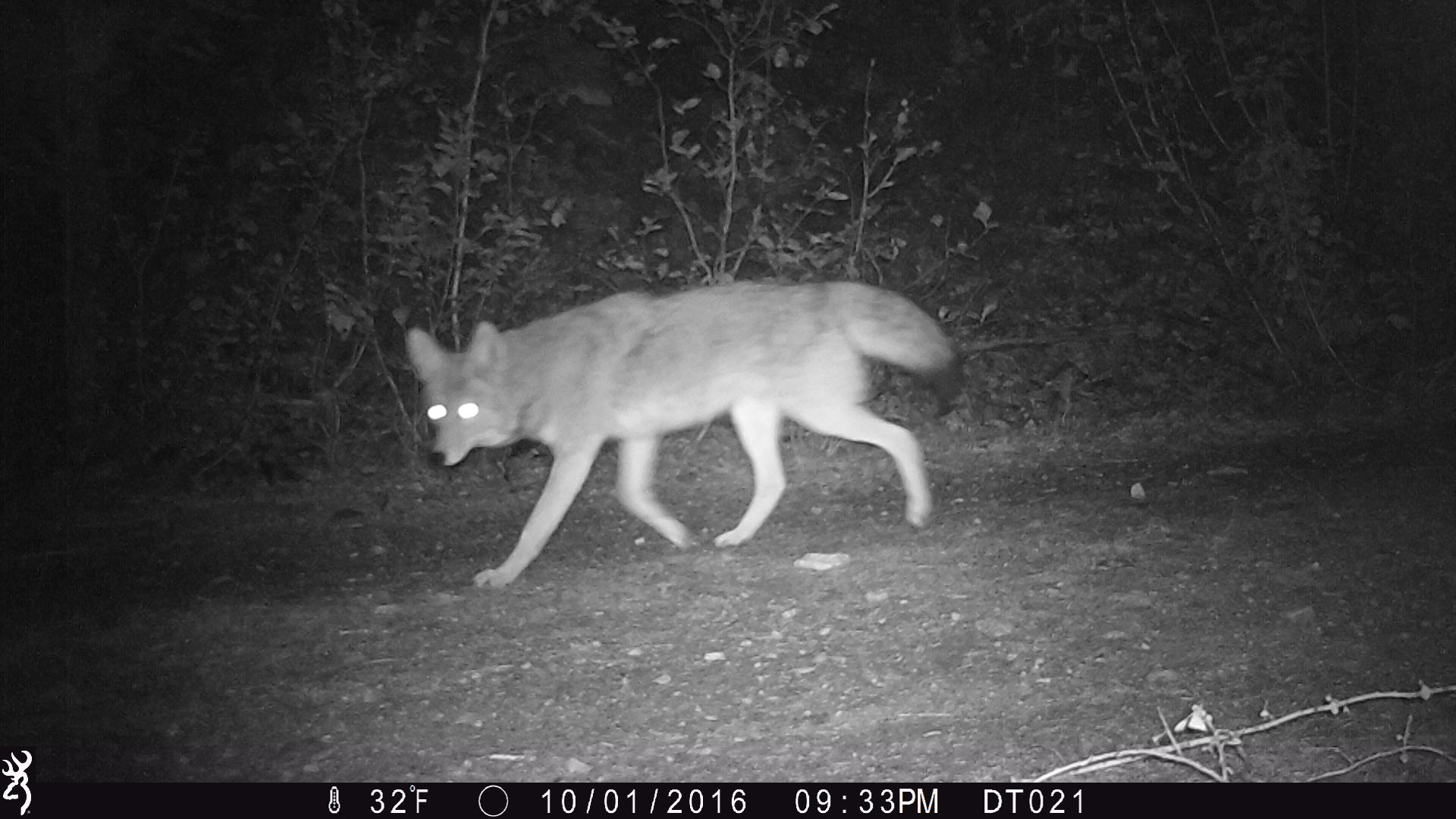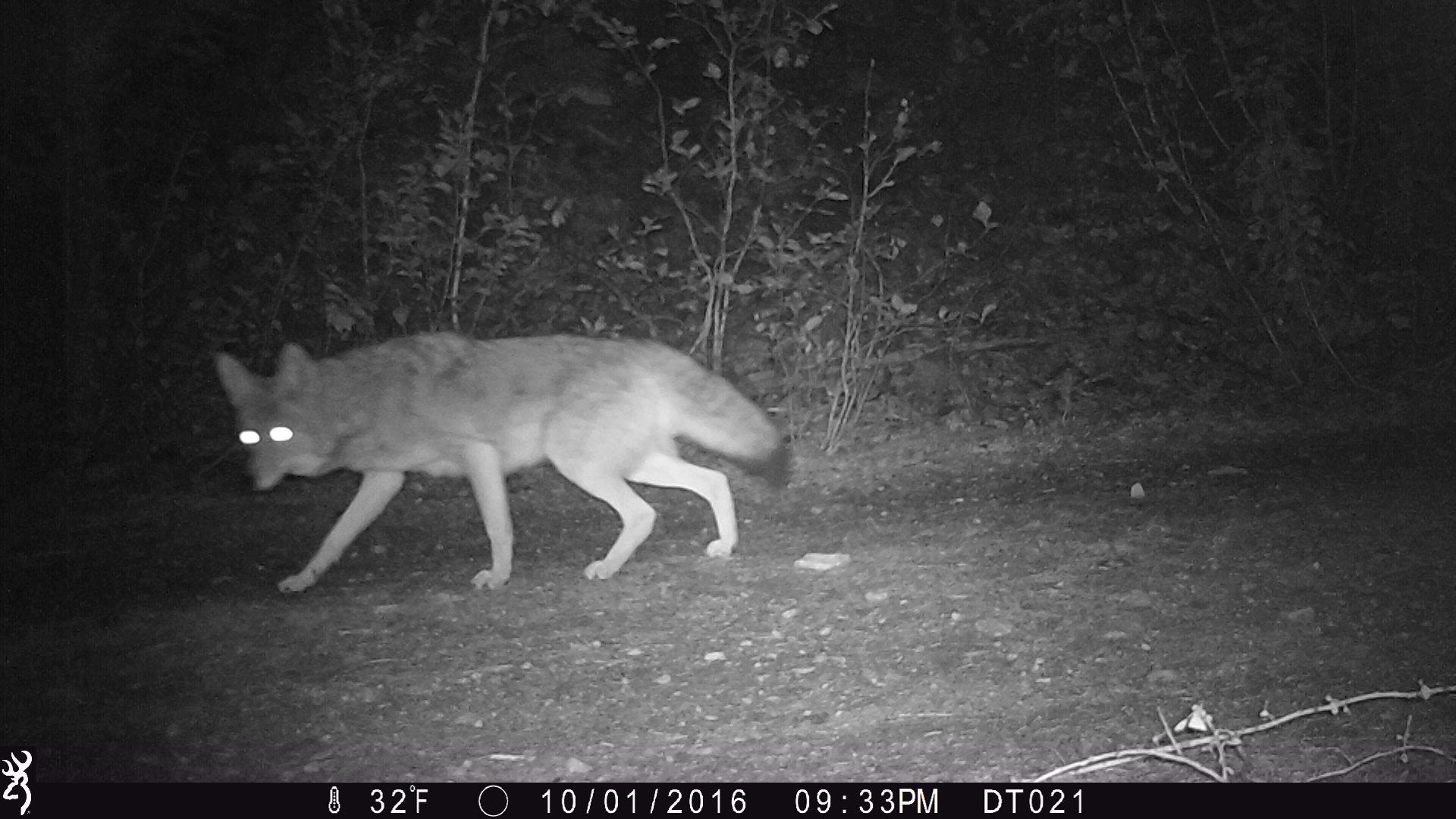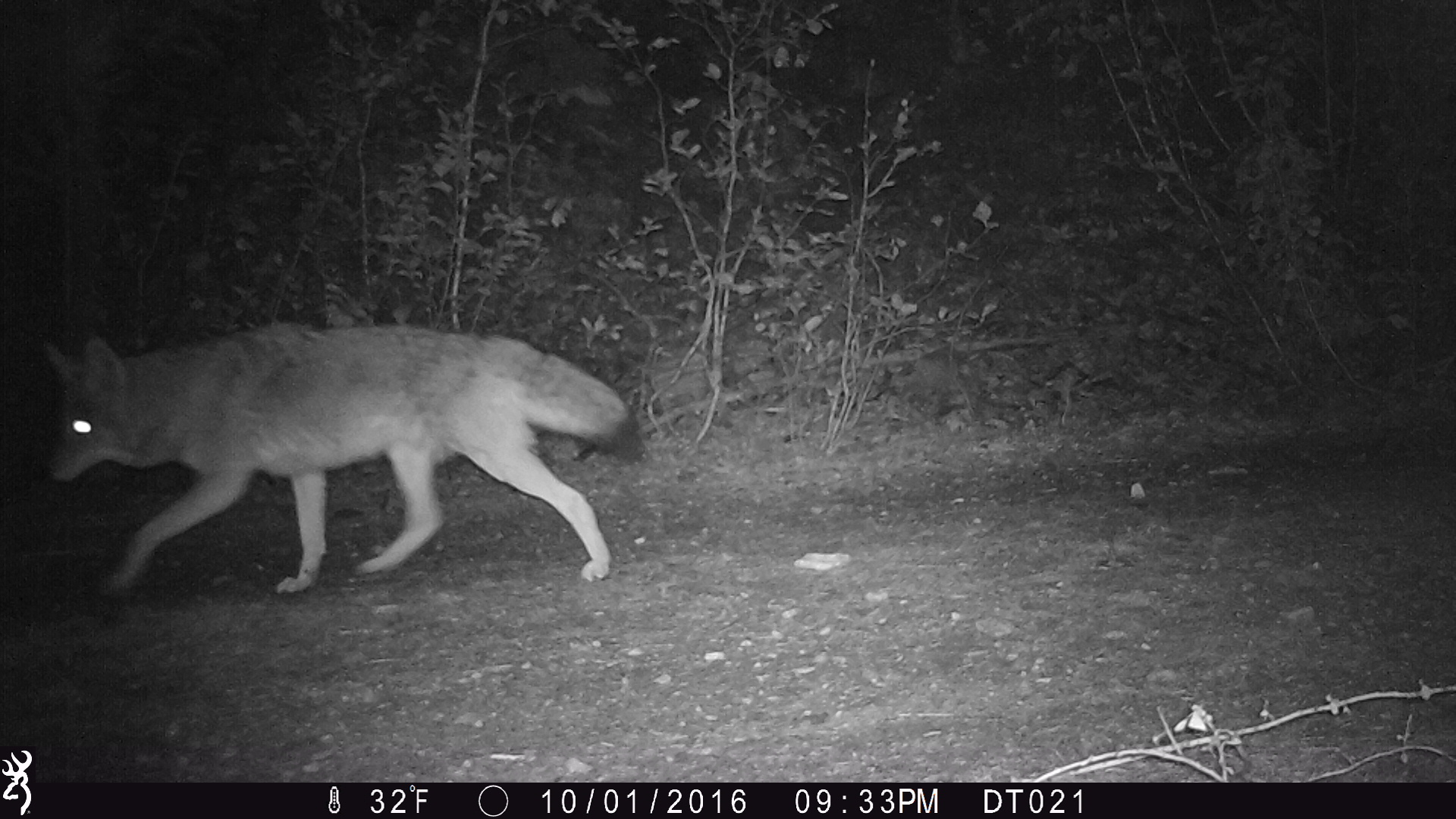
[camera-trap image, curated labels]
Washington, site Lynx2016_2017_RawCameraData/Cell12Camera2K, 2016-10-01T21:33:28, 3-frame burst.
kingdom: Animalia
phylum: Chordata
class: Mammalia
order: Carnivora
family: Canidae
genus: Canis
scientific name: Canis latrans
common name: coyote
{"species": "Canis latrans (coyote)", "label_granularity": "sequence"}